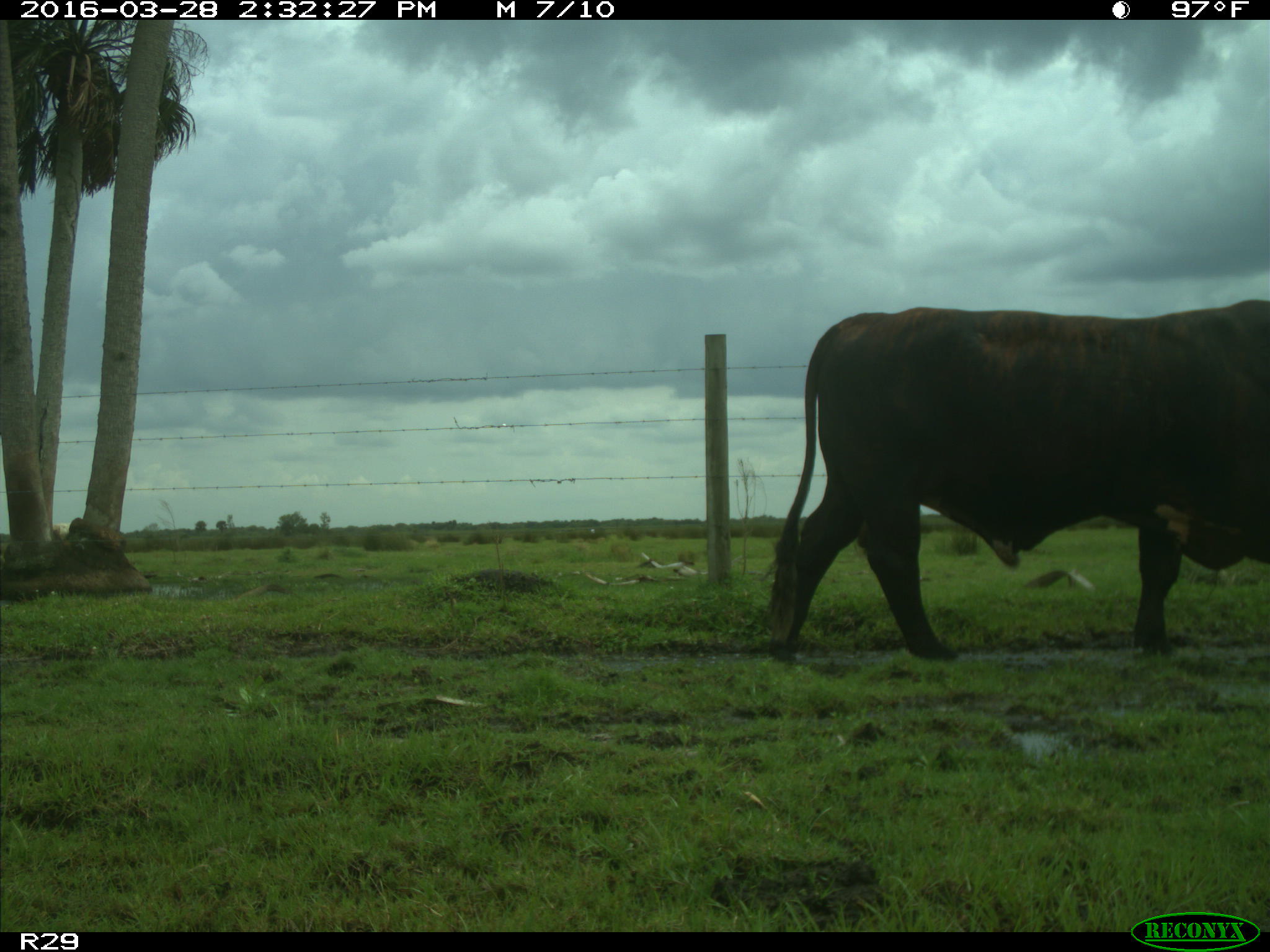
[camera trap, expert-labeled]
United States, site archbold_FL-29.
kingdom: Animalia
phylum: Chordata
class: Mammalia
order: Artiodactyla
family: Bovidae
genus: Bos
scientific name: Bos taurus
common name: domestic cow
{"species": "Bos taurus (domestic cow)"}